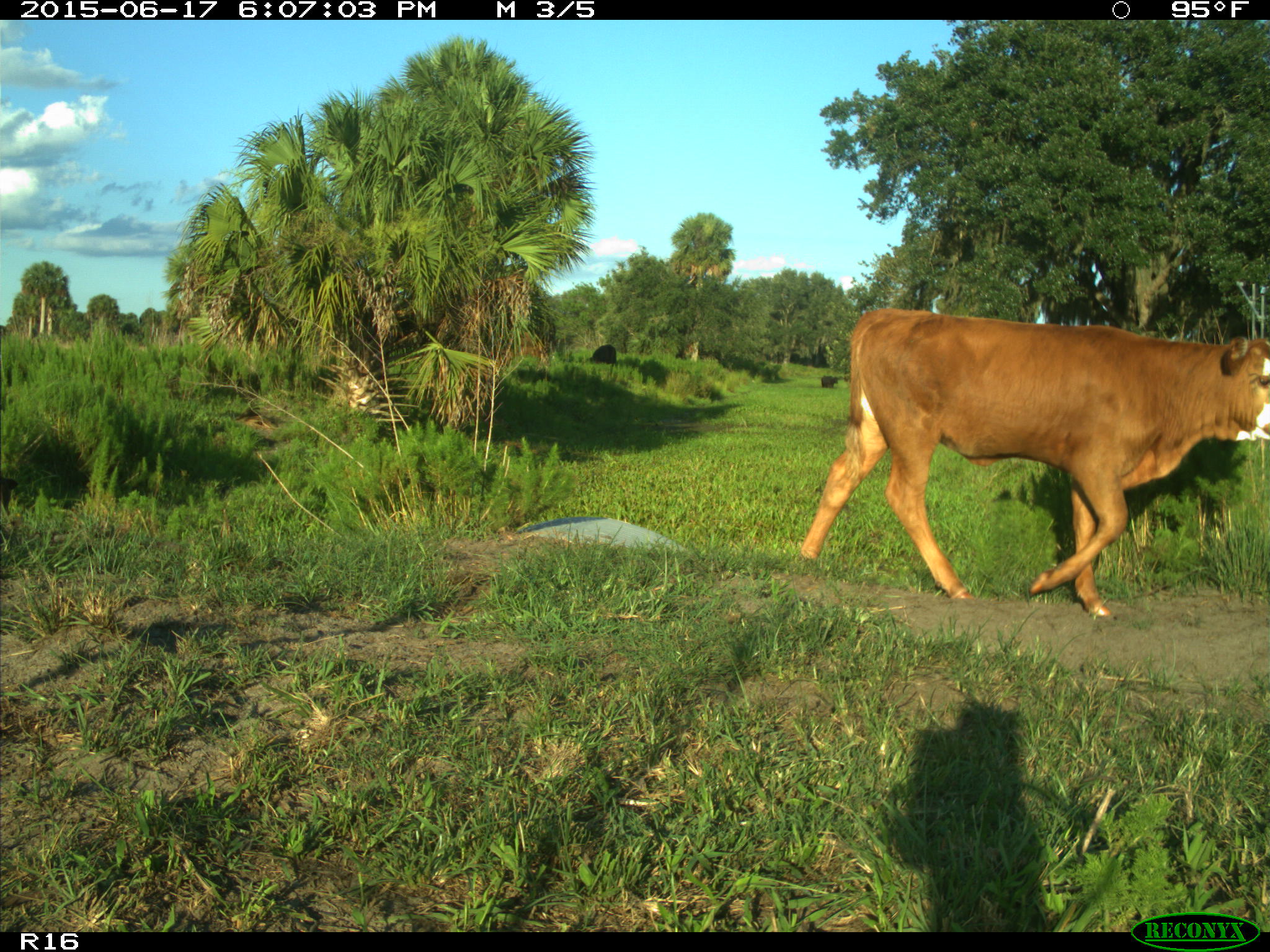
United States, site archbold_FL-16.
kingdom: Animalia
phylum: Chordata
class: Mammalia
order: Artiodactyla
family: Bovidae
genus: Bos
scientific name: Bos taurus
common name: domestic cow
Bos taurus (domestic cow).